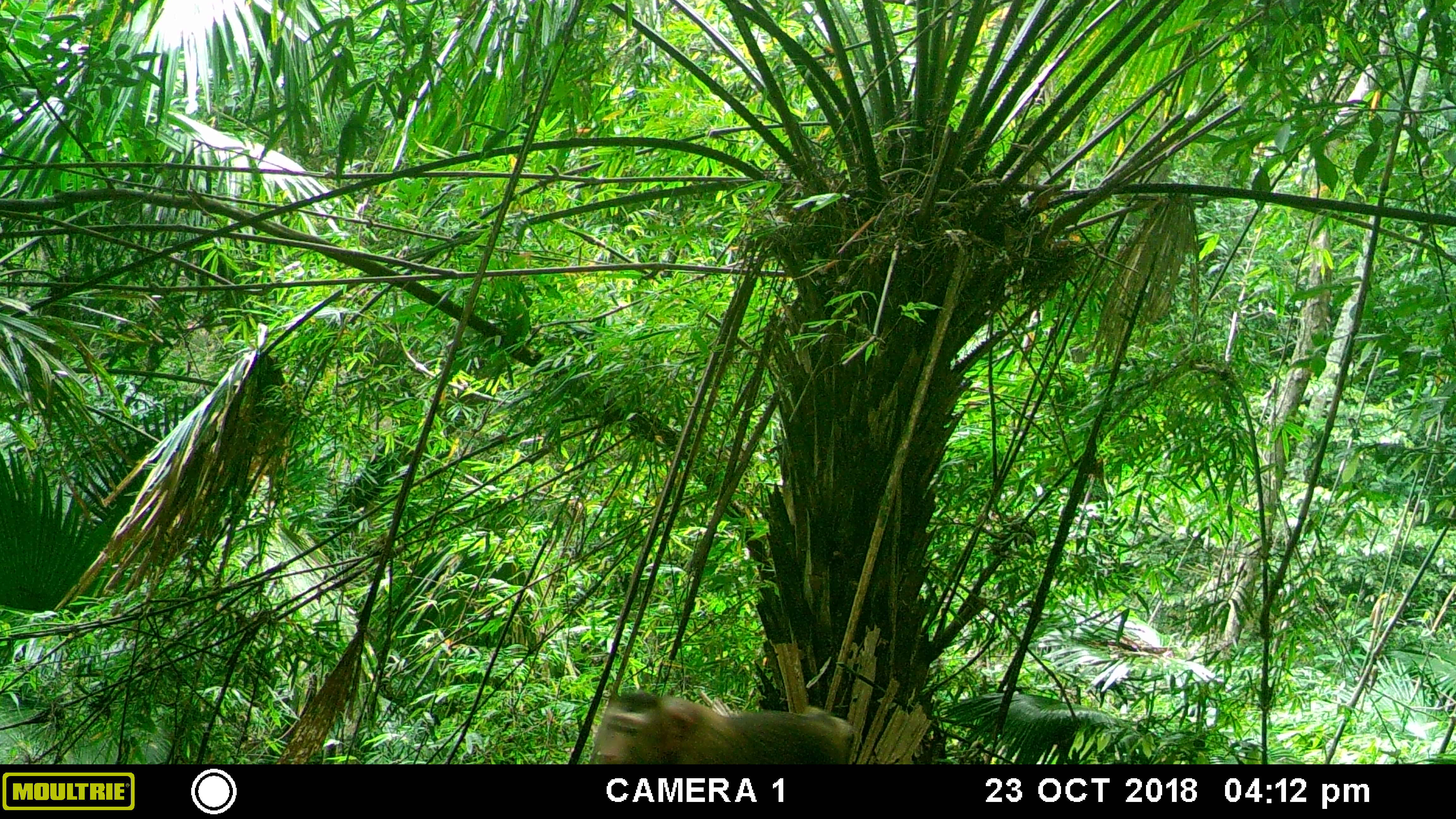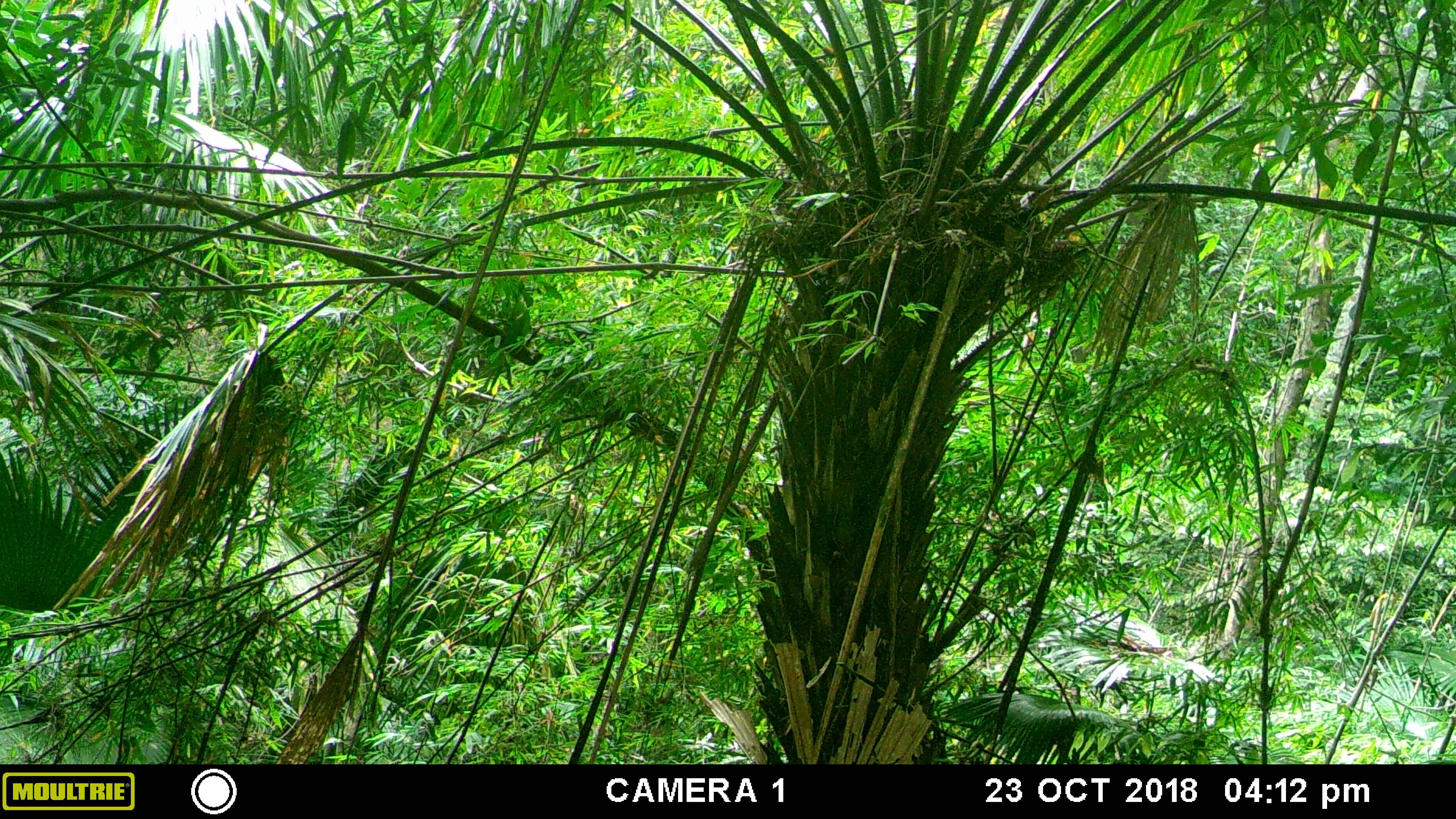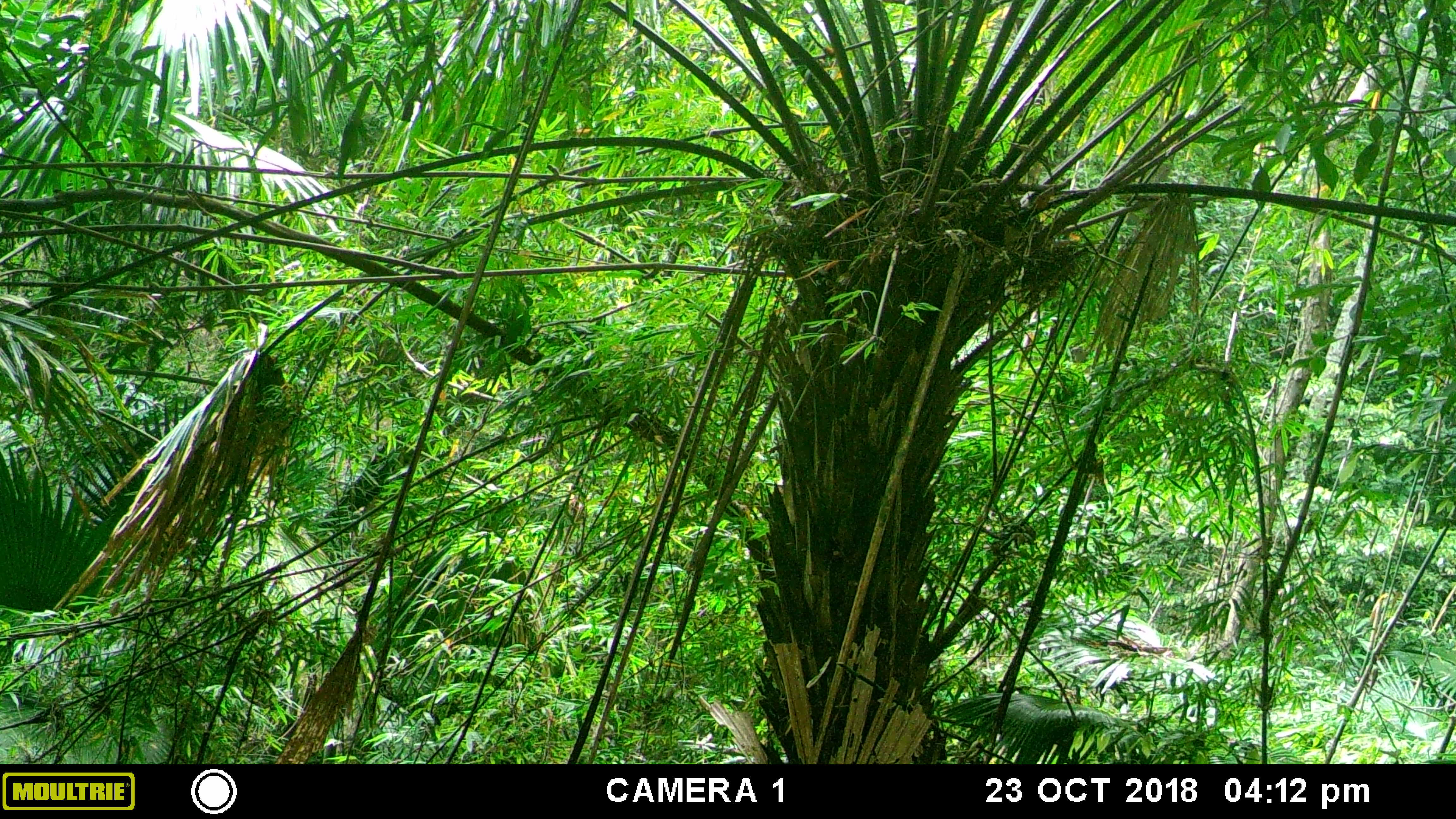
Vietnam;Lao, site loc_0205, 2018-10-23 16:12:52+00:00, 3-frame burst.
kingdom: Animalia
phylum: Chordata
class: Mammalia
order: Primates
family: Cercopithecidae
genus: Macaca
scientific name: Macaca nemestrina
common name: pig-tailed macaque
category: pig tailed macaque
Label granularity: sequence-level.